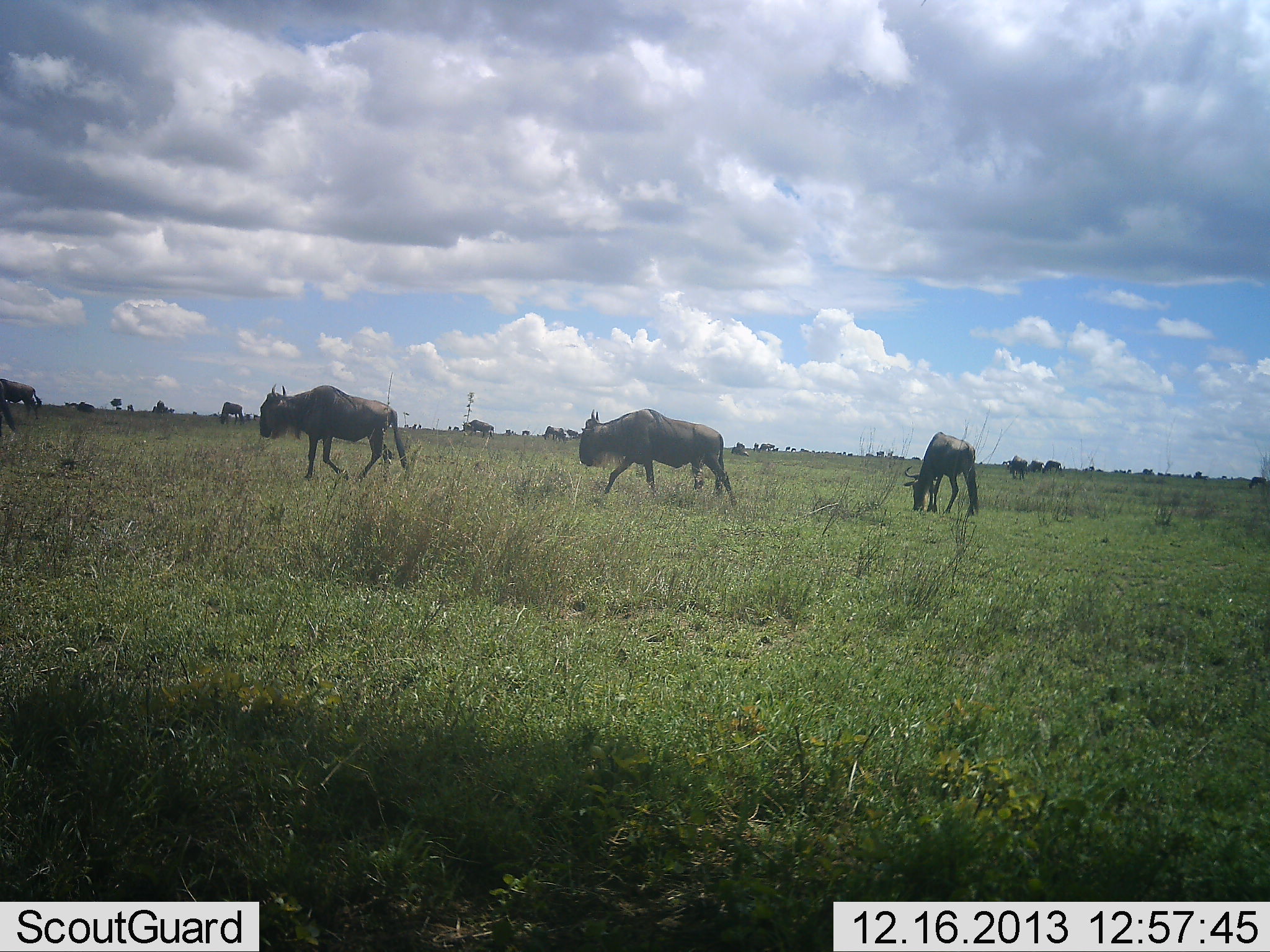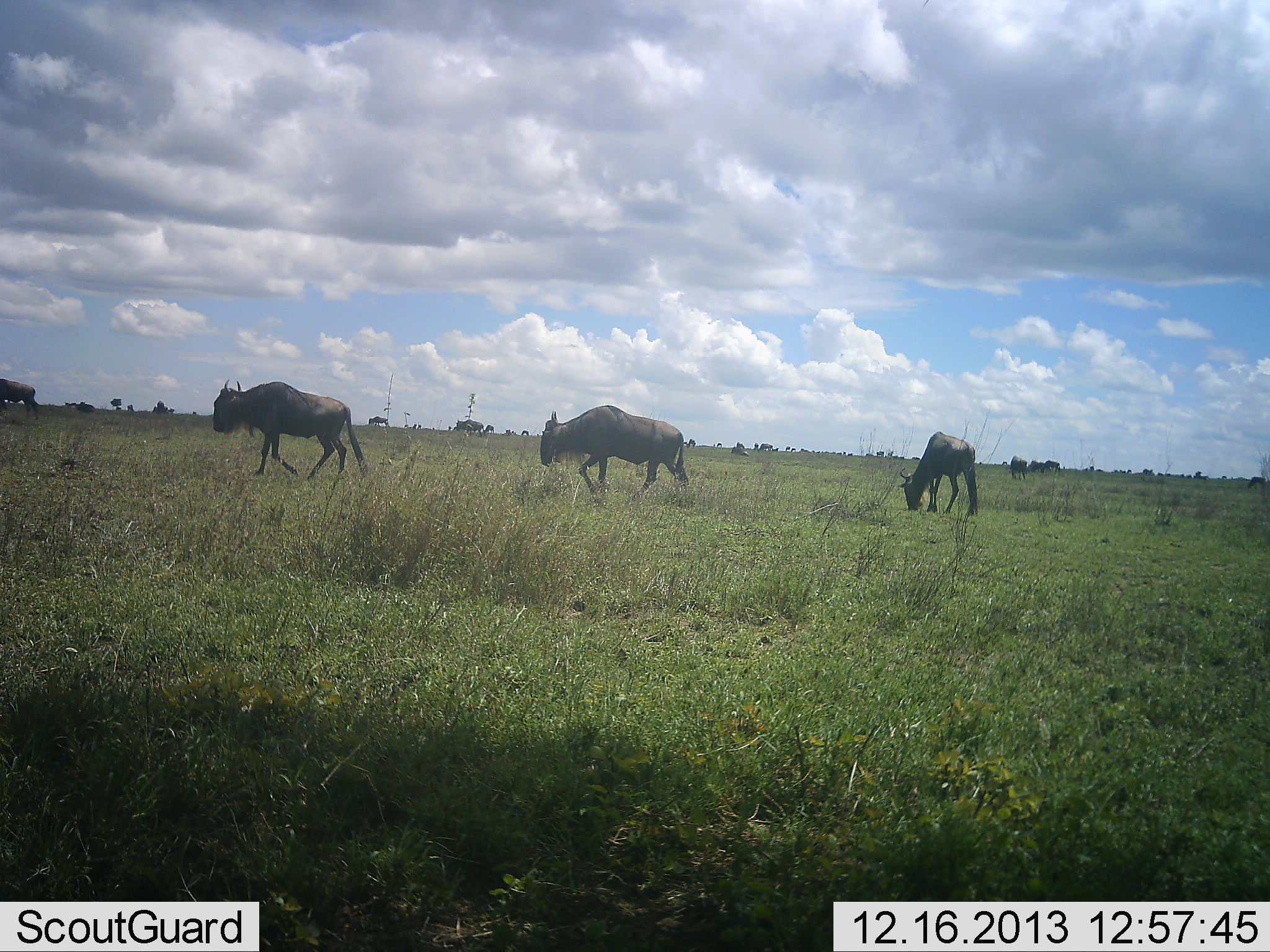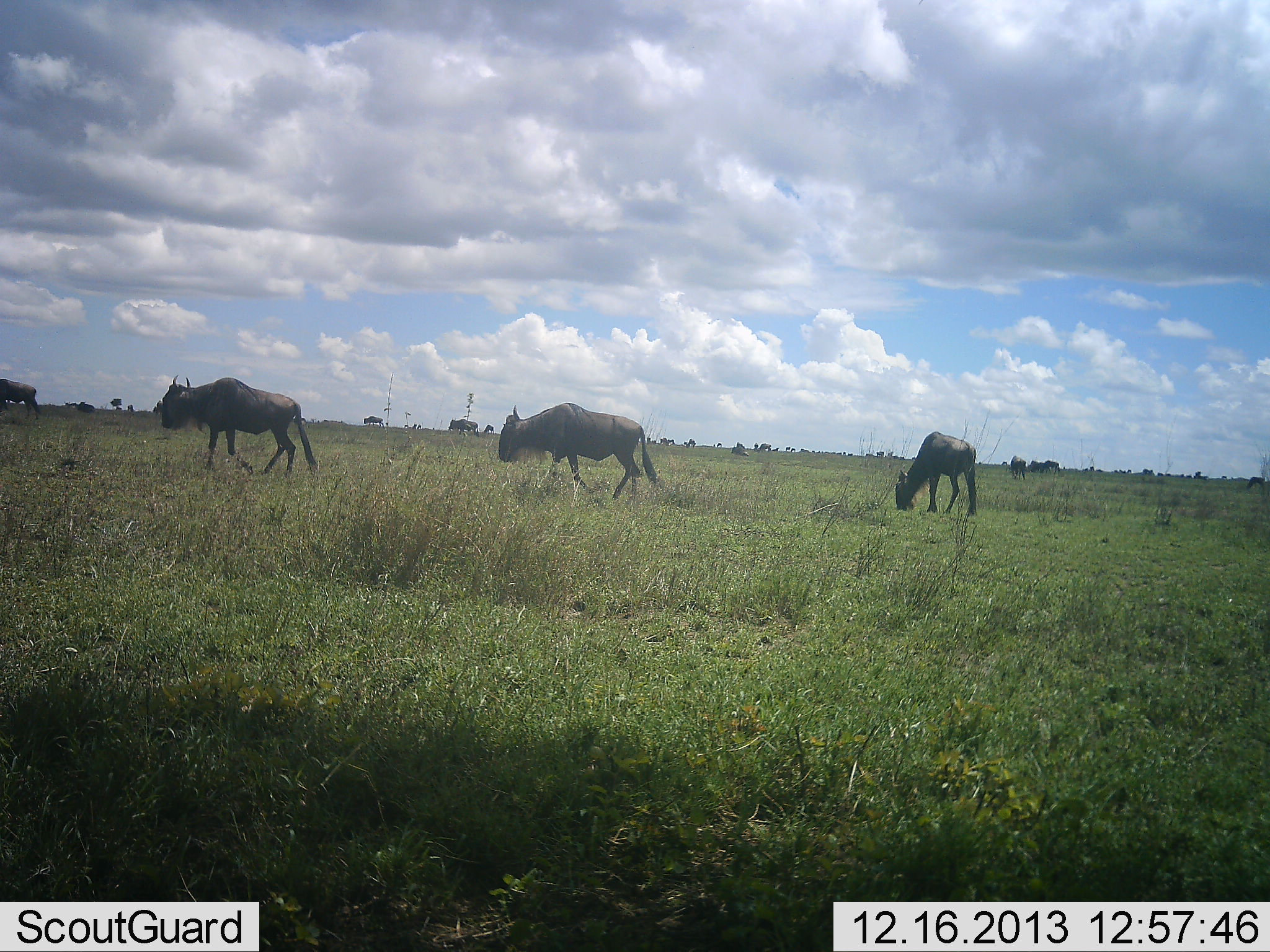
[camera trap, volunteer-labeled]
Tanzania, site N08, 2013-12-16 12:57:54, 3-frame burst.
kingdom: Animalia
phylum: Chordata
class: Mammalia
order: Artiodactyla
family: Bovidae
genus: Connochaetes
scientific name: Connochaetes taurinus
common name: blue wildebeest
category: wildebeest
Wildebeest (blue wildebeest) (Connochaetes taurinus), count 11-50. Behavior (volunteer vote fractions): standing 20%, resting 0%, moving 100%, interacting 10%. Young present (vote fraction): 0%. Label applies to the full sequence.